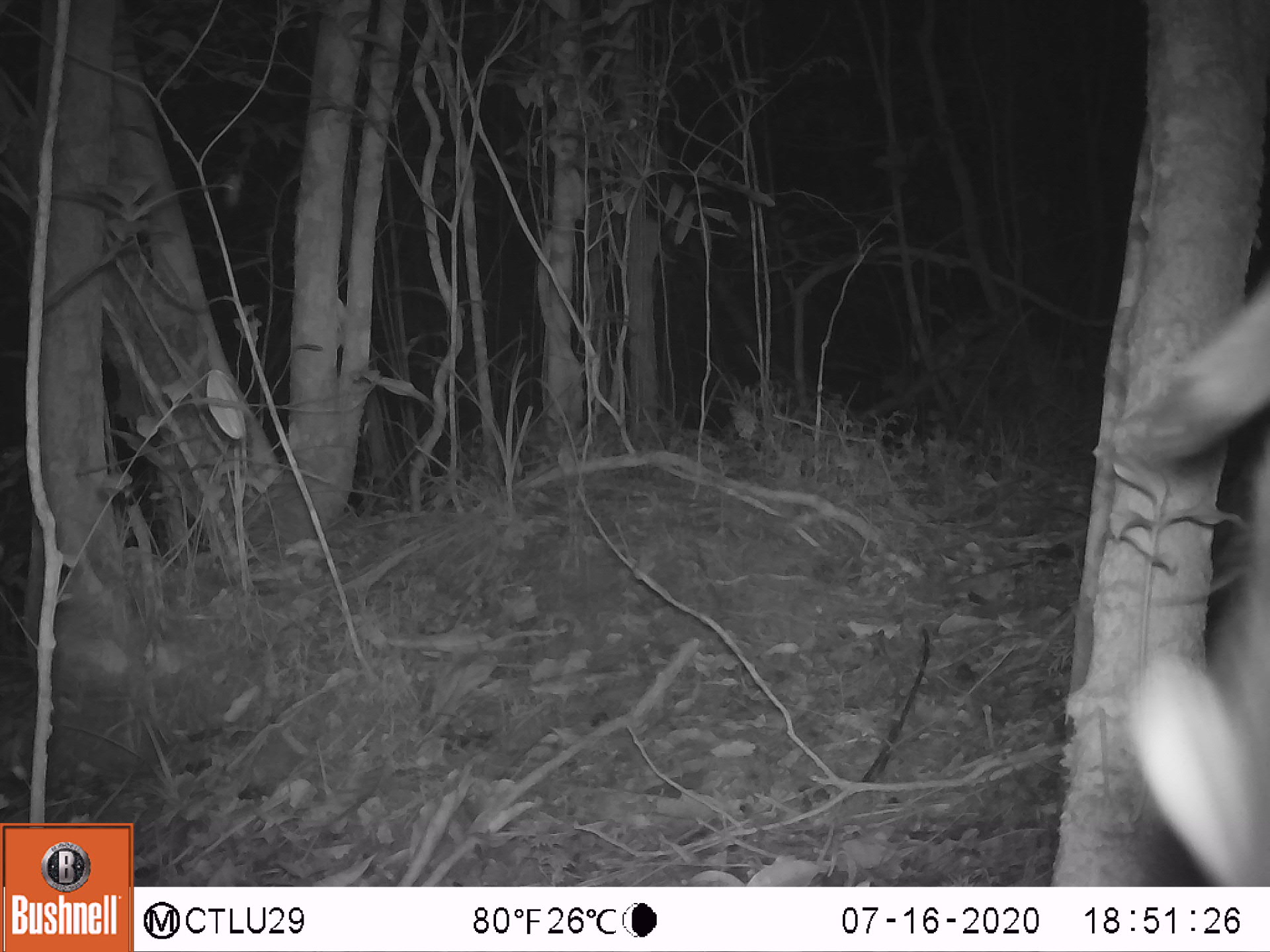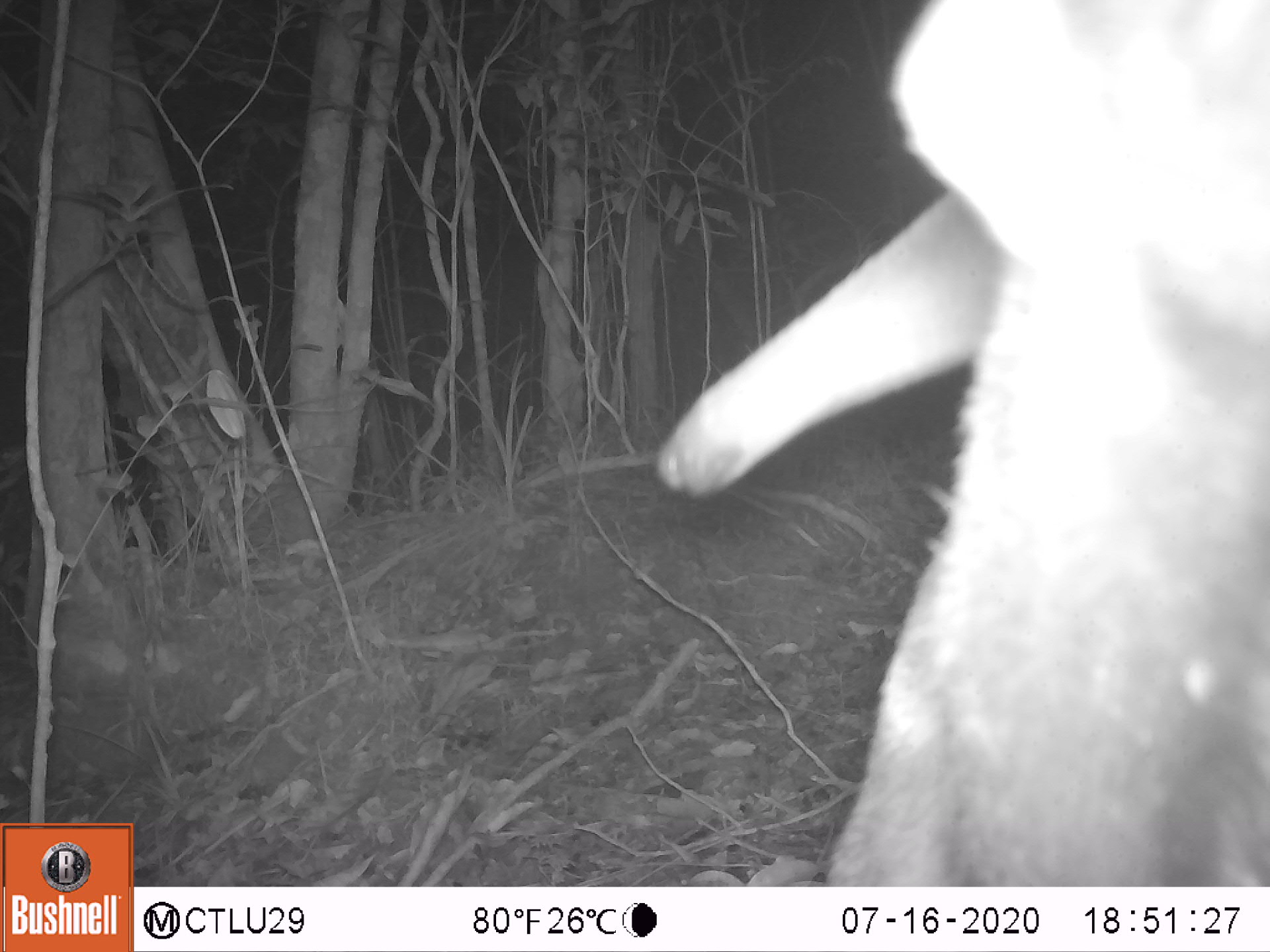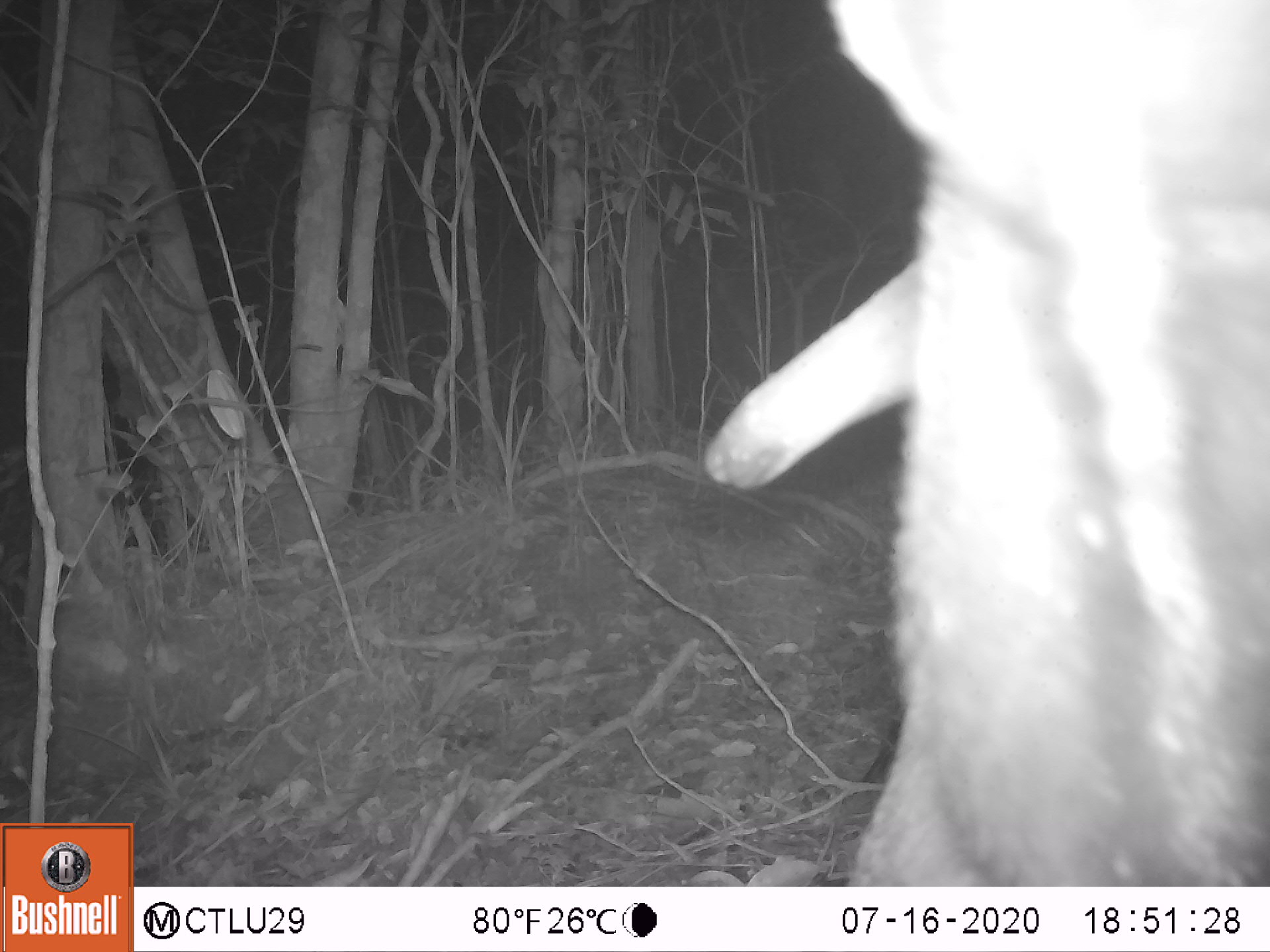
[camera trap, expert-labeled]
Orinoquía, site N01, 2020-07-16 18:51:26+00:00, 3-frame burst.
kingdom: Animalia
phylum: Chordata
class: Mammalia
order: Pilosa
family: Myrmecophagidae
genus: Myrmecophaga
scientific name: Myrmecophaga tridactyla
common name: giant anteater